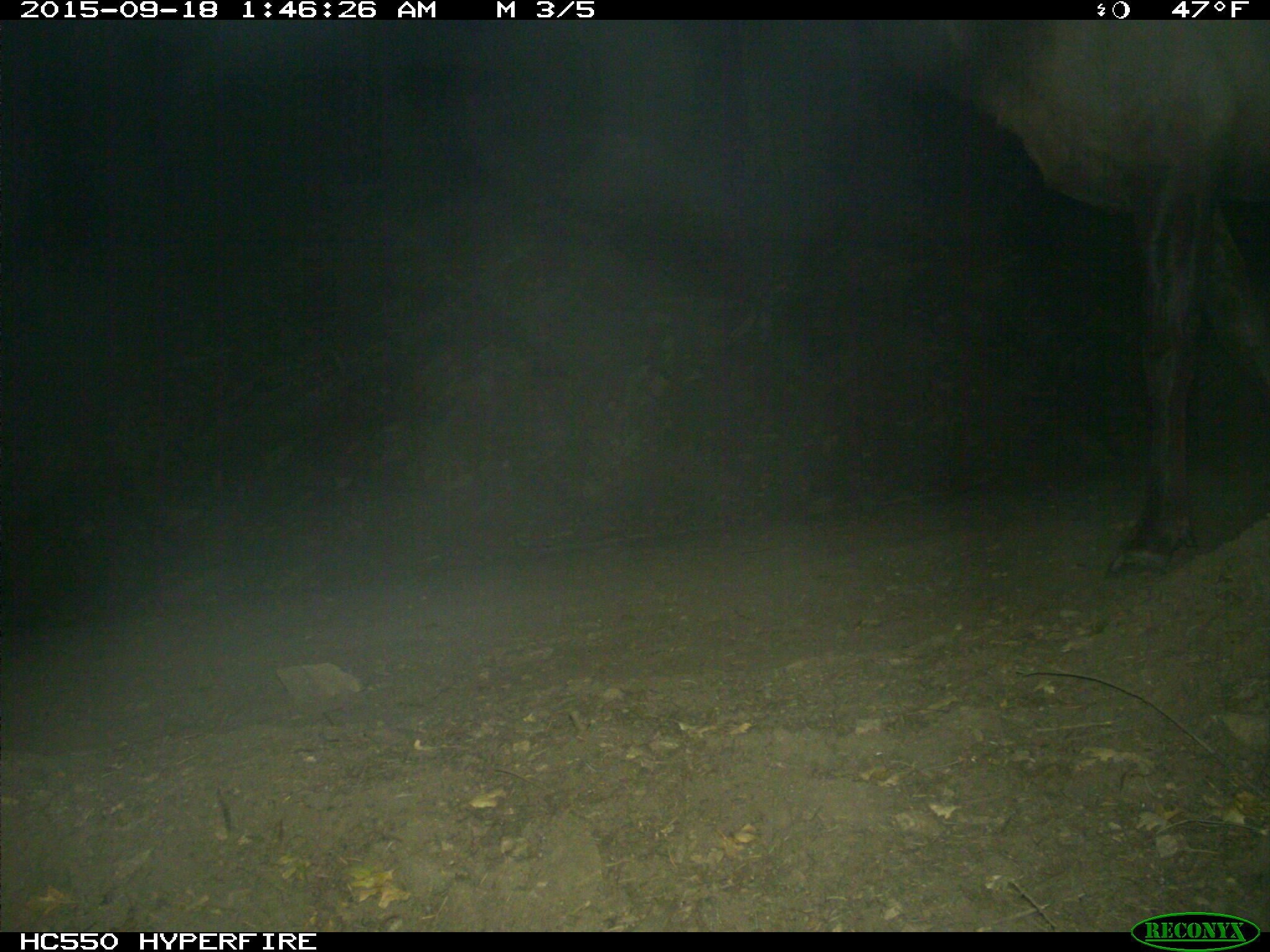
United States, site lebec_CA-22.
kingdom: Animalia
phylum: Chordata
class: Mammalia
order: Artiodactyla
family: Cervidae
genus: Cervus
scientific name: Cervus canadensis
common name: elk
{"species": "Cervus canadensis (elk)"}